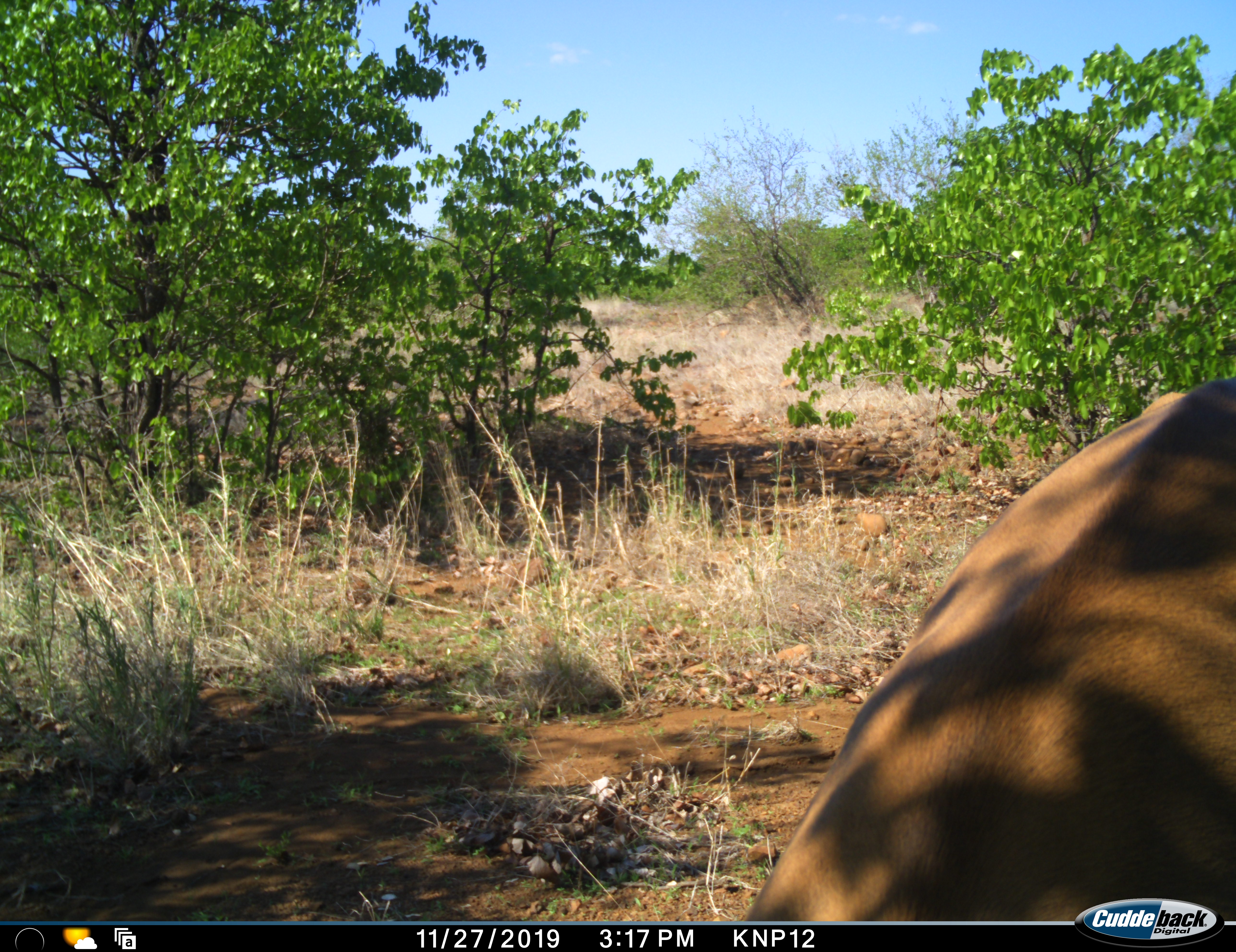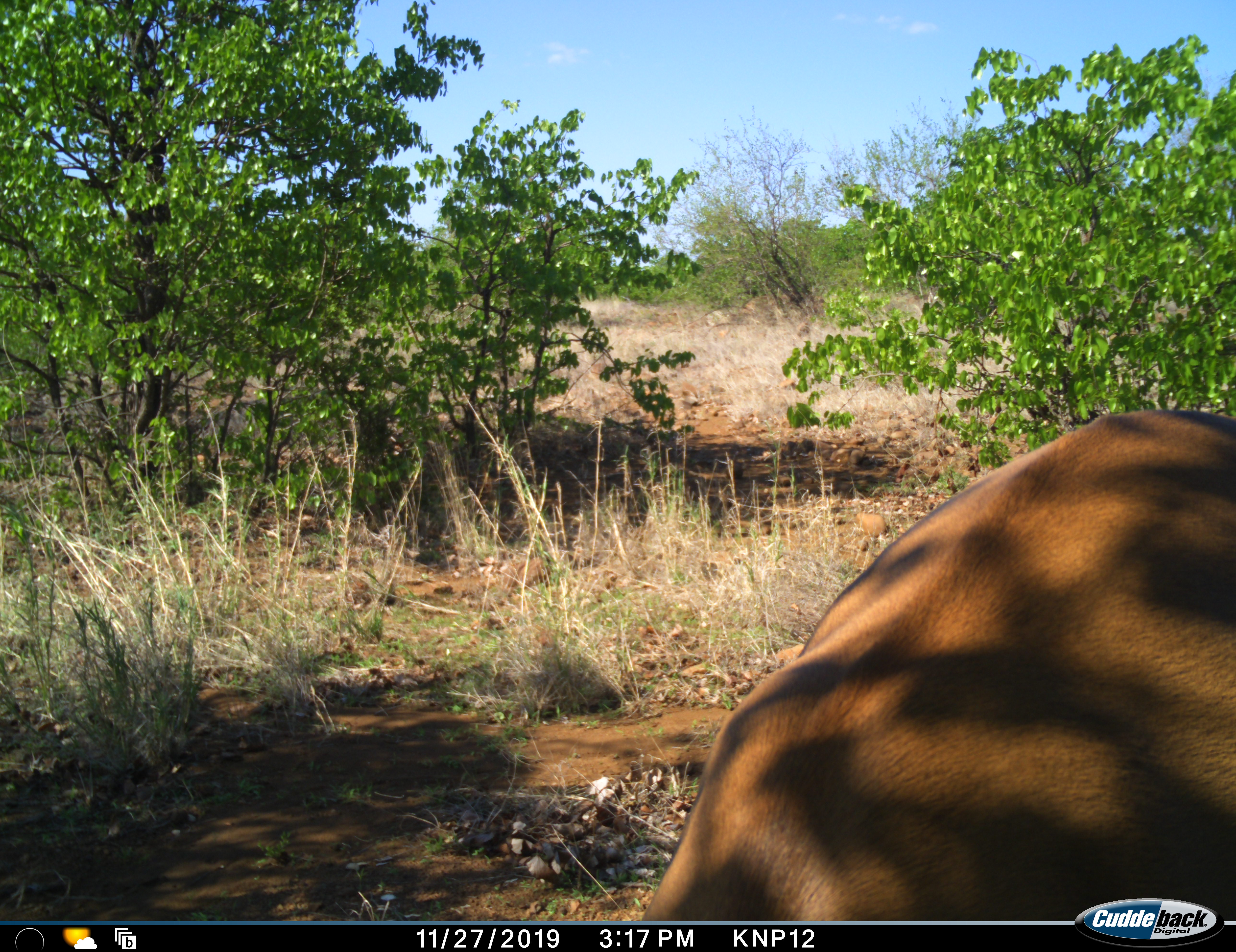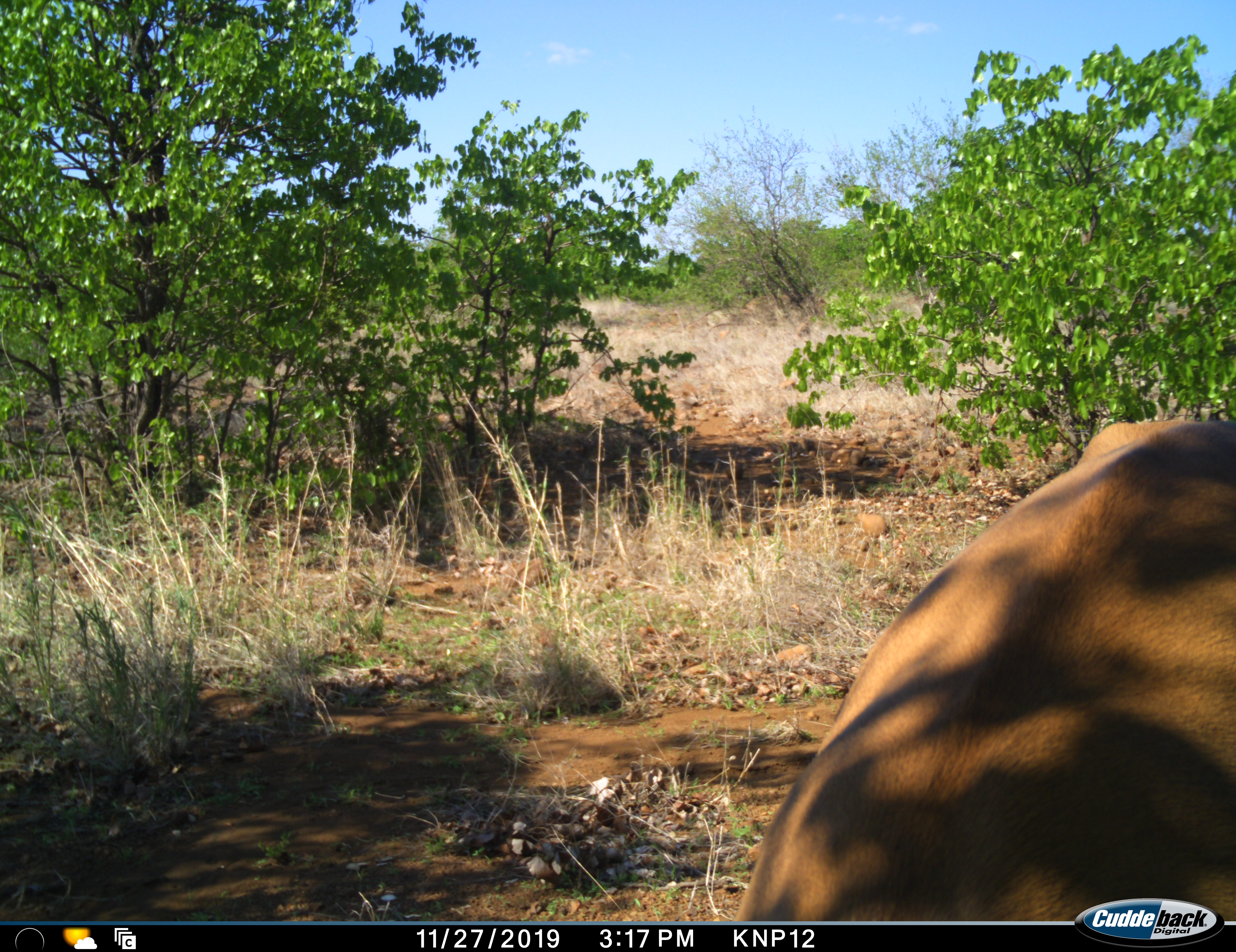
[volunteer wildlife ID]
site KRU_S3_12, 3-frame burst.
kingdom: Animalia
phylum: Chordata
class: Mammalia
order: Artiodactyla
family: Bovidae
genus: Aepyceros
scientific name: Aepyceros melampus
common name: impala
Impala (Aepyceros melampus), count 1. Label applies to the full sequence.